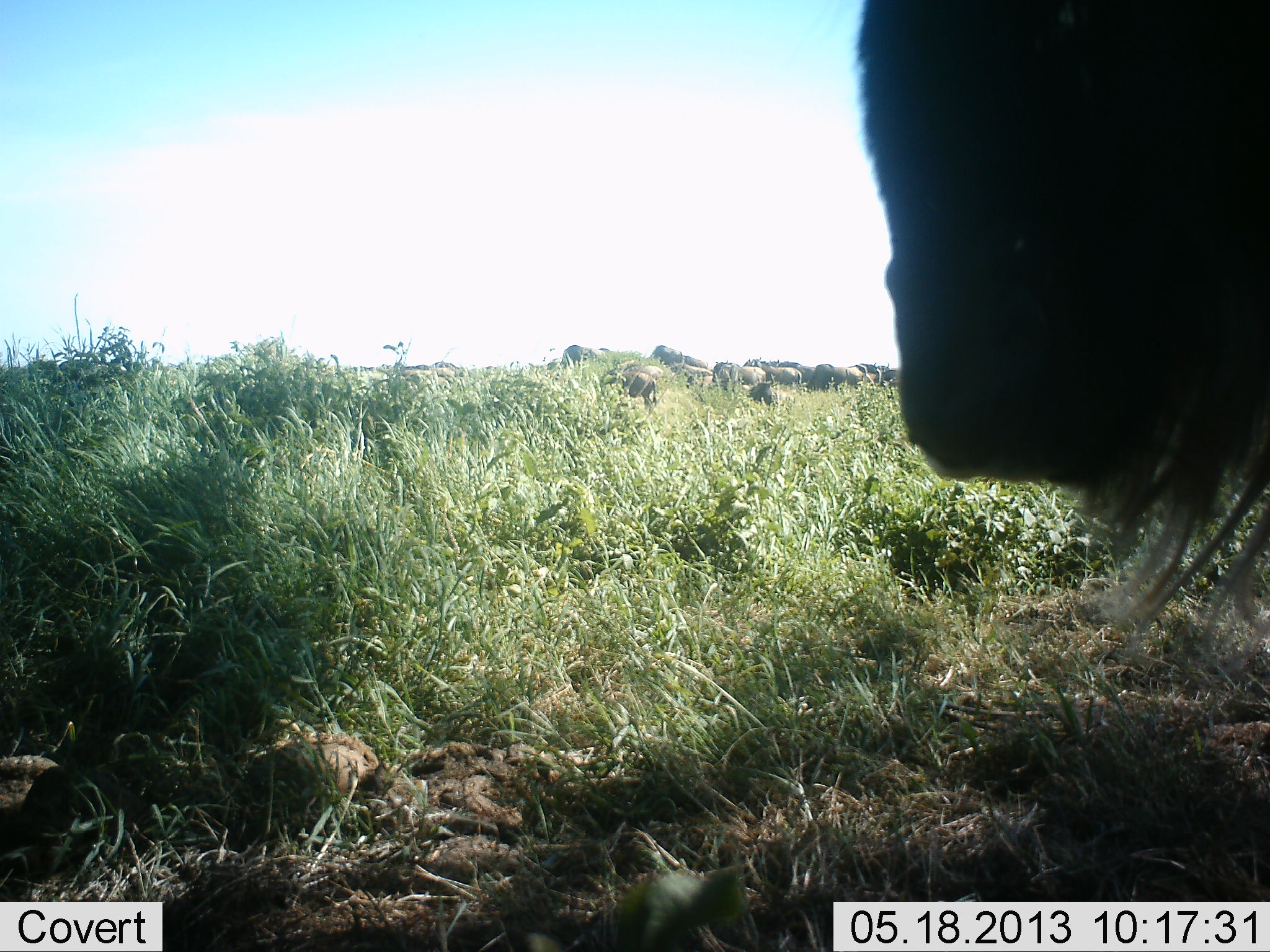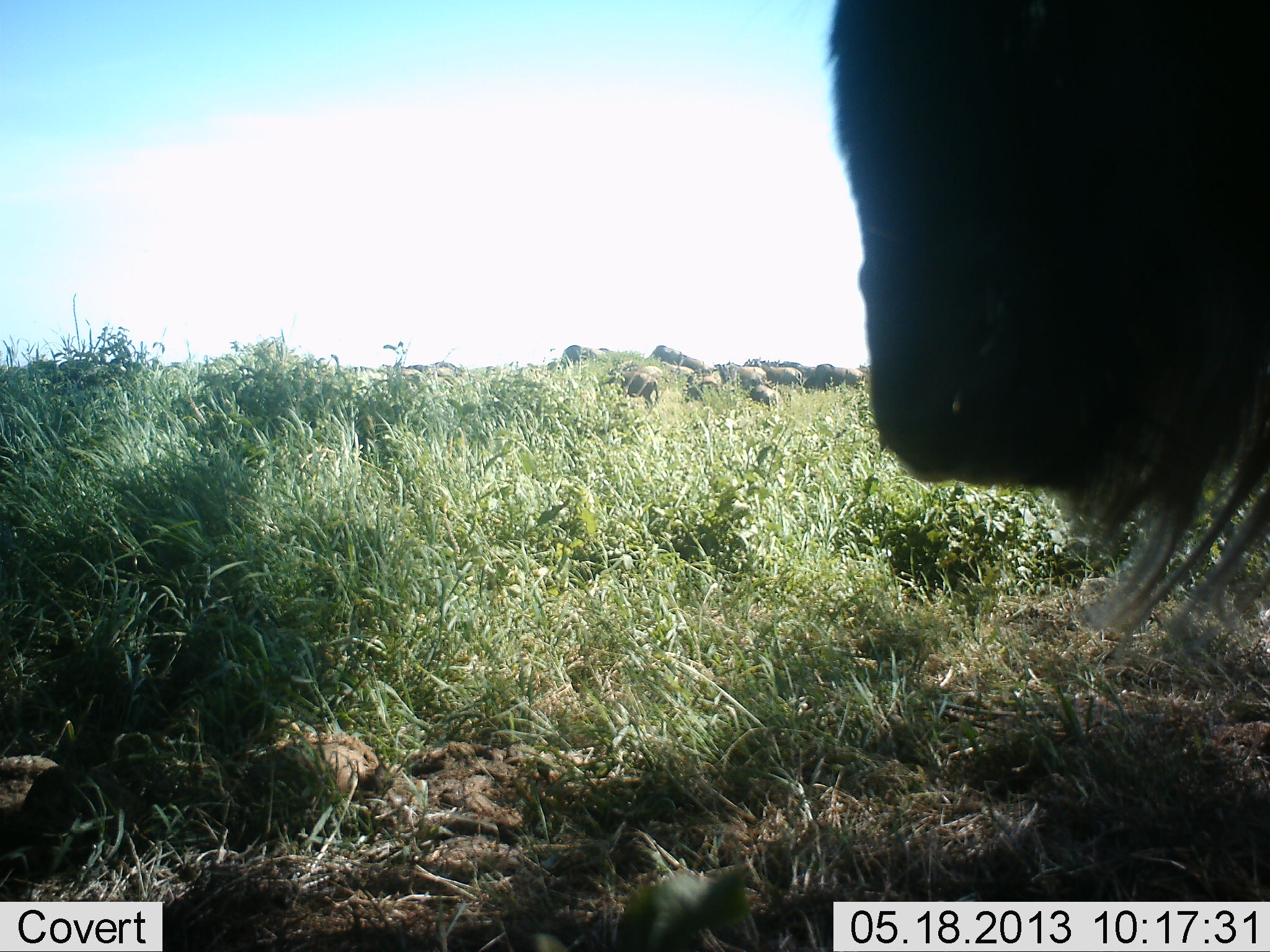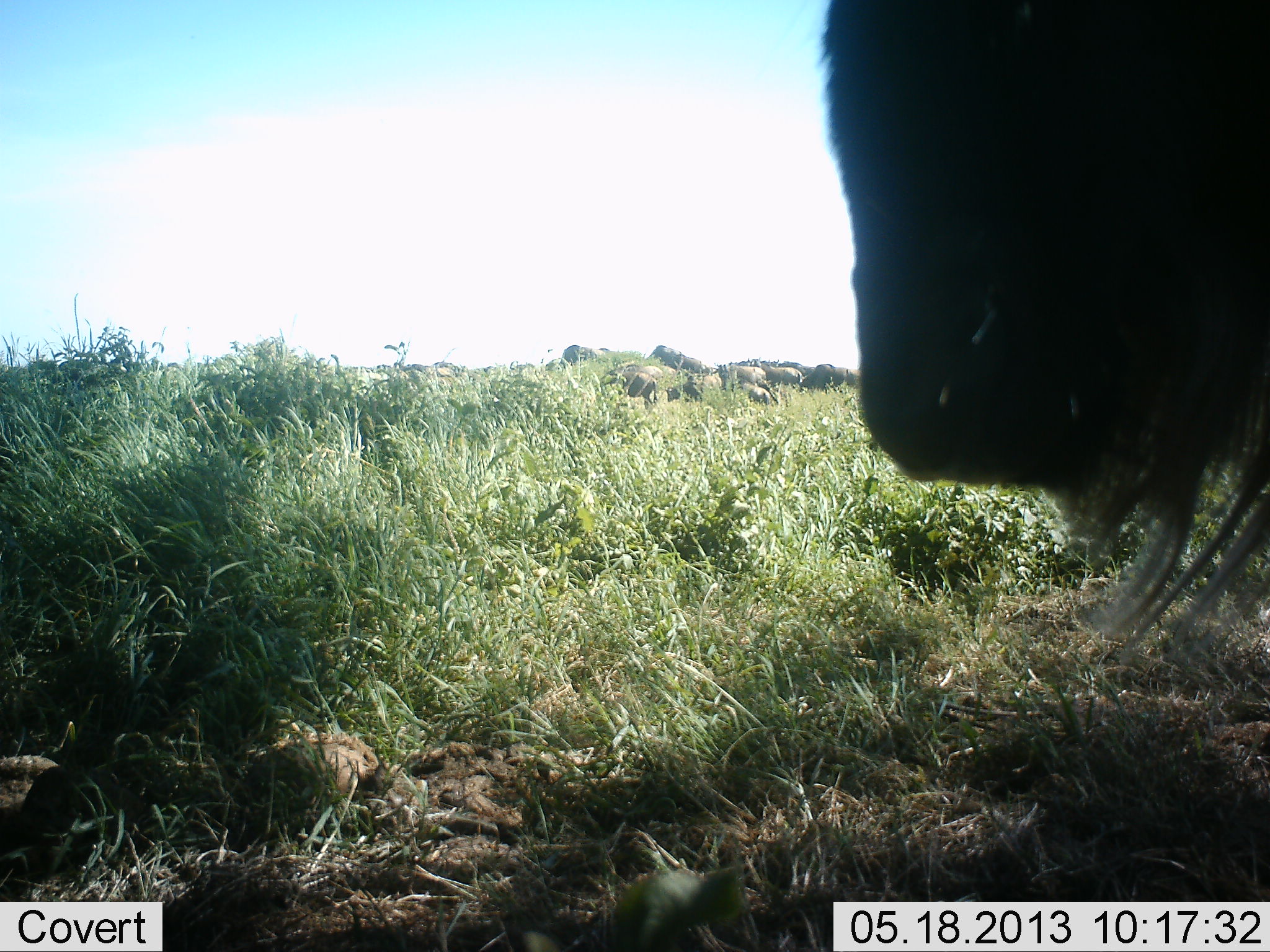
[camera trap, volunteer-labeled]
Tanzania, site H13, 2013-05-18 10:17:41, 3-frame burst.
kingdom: Animalia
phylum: Chordata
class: Mammalia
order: Artiodactyla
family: Bovidae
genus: Connochaetes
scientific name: Connochaetes taurinus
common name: blue wildebeest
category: wildebeest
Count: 11-50.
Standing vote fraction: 79%.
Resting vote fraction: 29%.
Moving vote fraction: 57%.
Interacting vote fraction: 14%.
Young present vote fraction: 14%.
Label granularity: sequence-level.